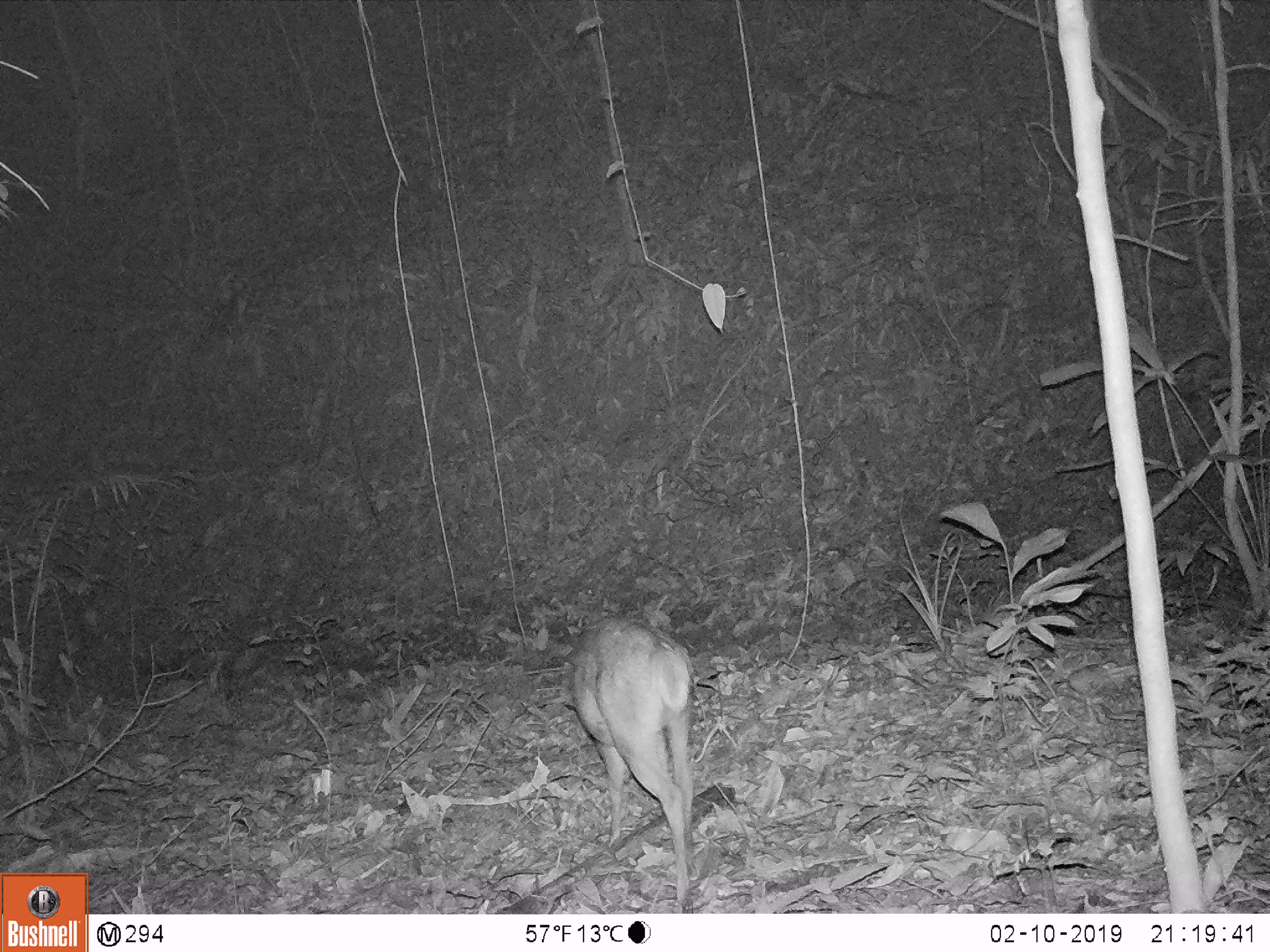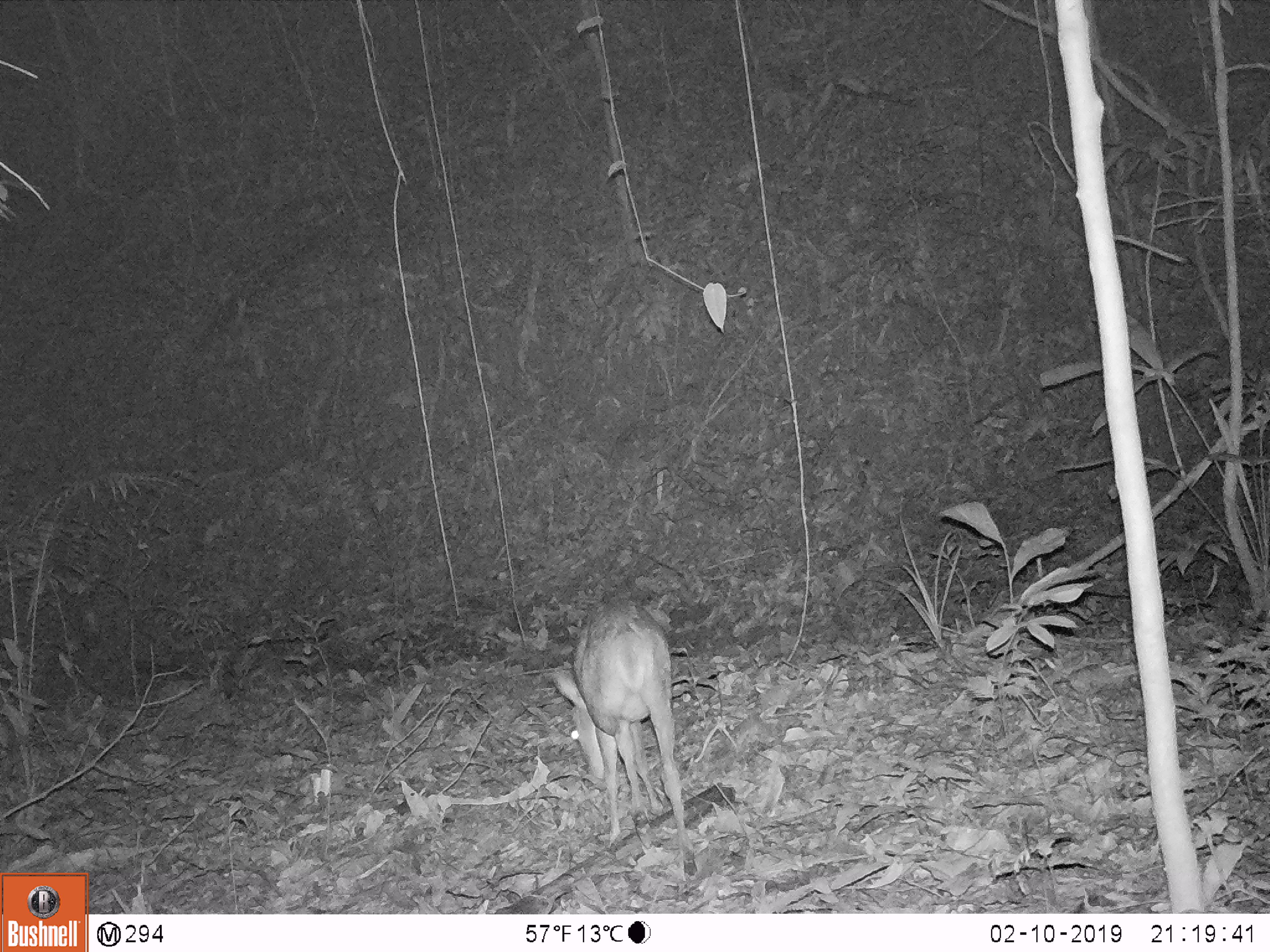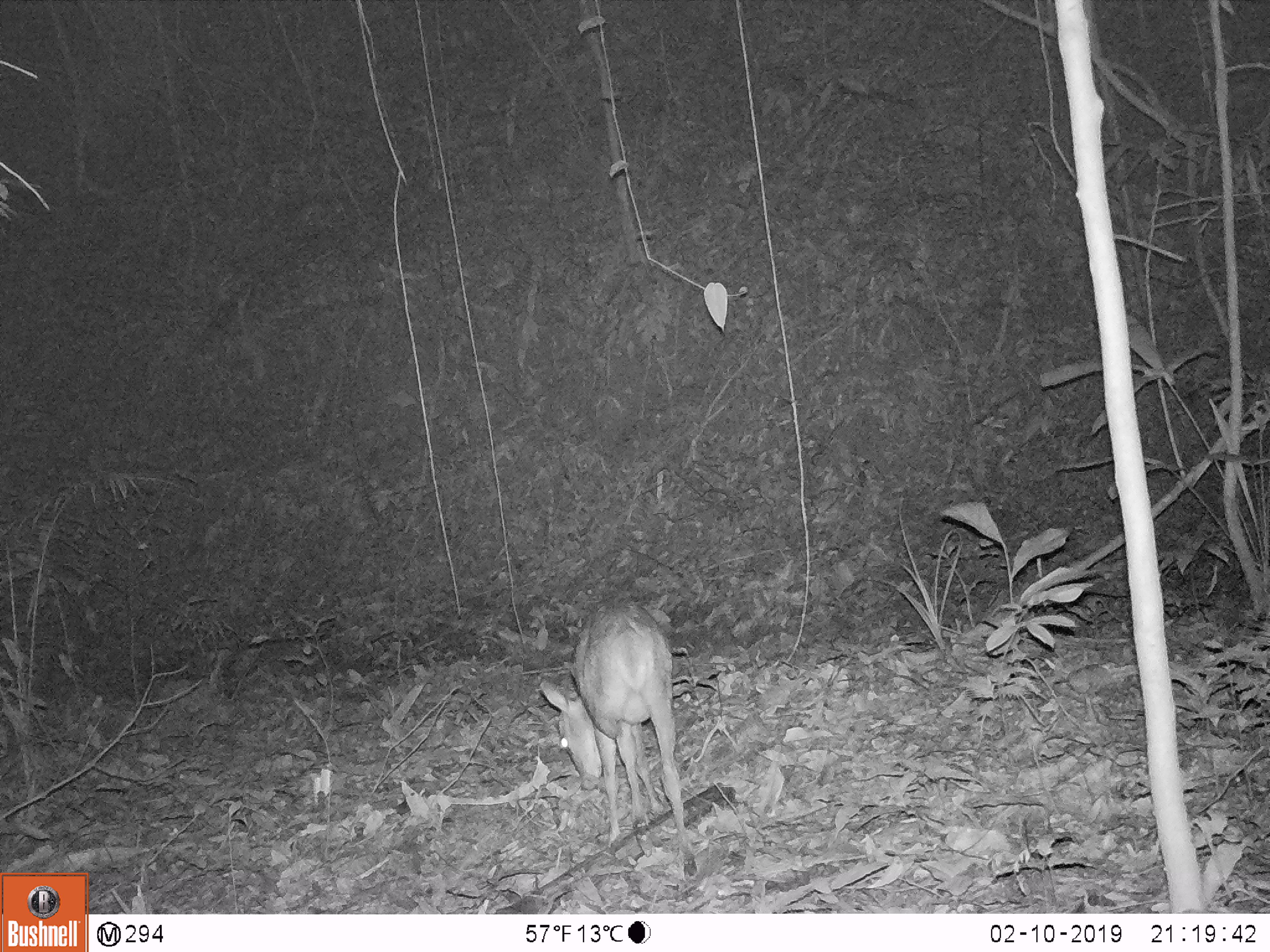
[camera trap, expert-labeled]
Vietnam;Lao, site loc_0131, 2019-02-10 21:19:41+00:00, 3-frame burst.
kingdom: Animalia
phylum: Chordata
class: Mammalia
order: Artiodactyla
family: Cervidae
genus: Muntiacus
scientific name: Muntiacus vuquangensis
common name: large-antlered muntjac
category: large antlered muntjac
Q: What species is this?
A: Large antlered muntjac (large-antlered muntjac) (Muntiacus vuquangensis).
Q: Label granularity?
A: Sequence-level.